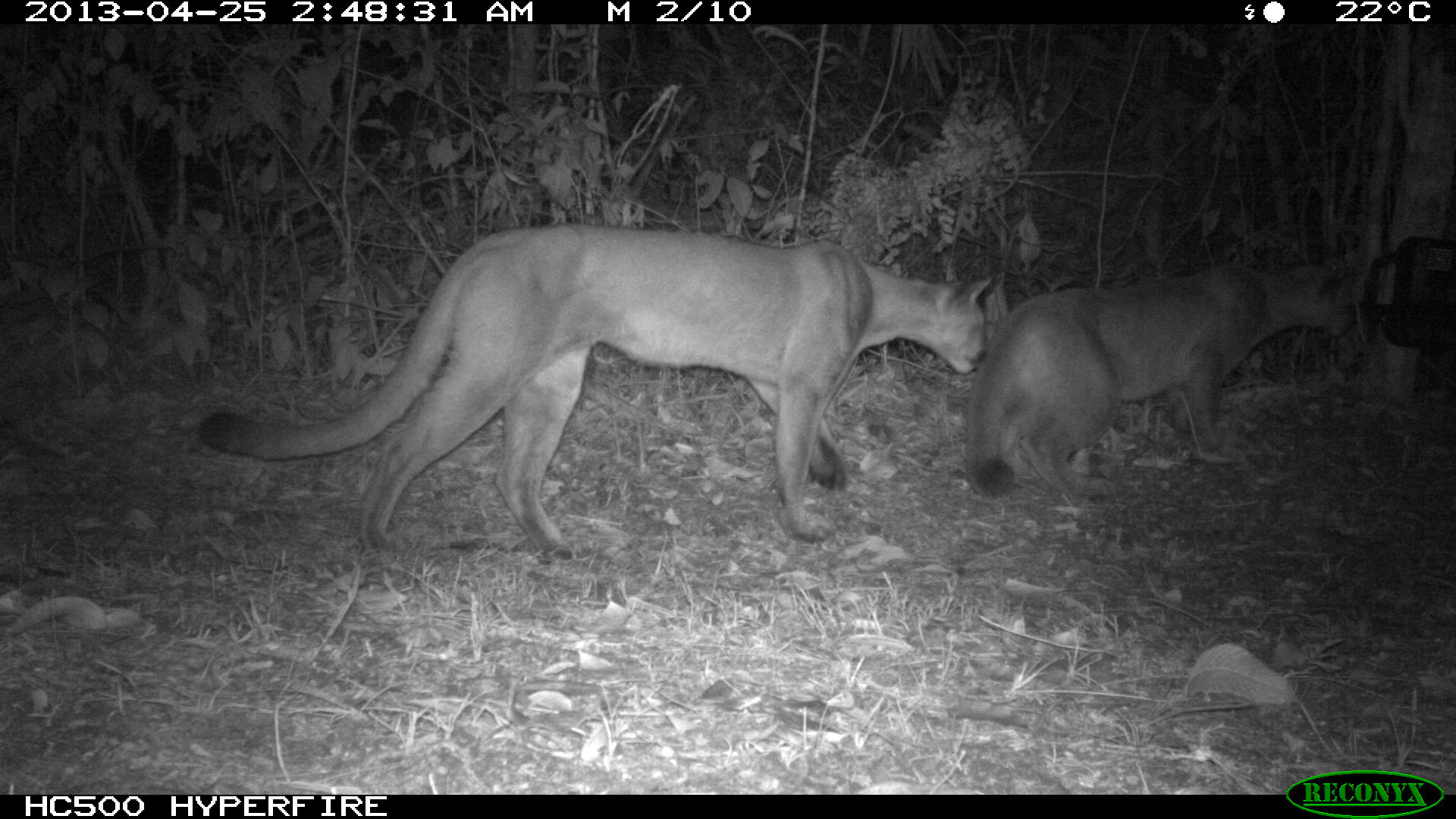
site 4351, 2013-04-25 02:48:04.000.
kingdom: Animalia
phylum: Chordata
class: Mammalia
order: Carnivora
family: Felidae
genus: Puma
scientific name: Puma concolor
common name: mountain lion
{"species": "Puma concolor (mountain lion)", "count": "2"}